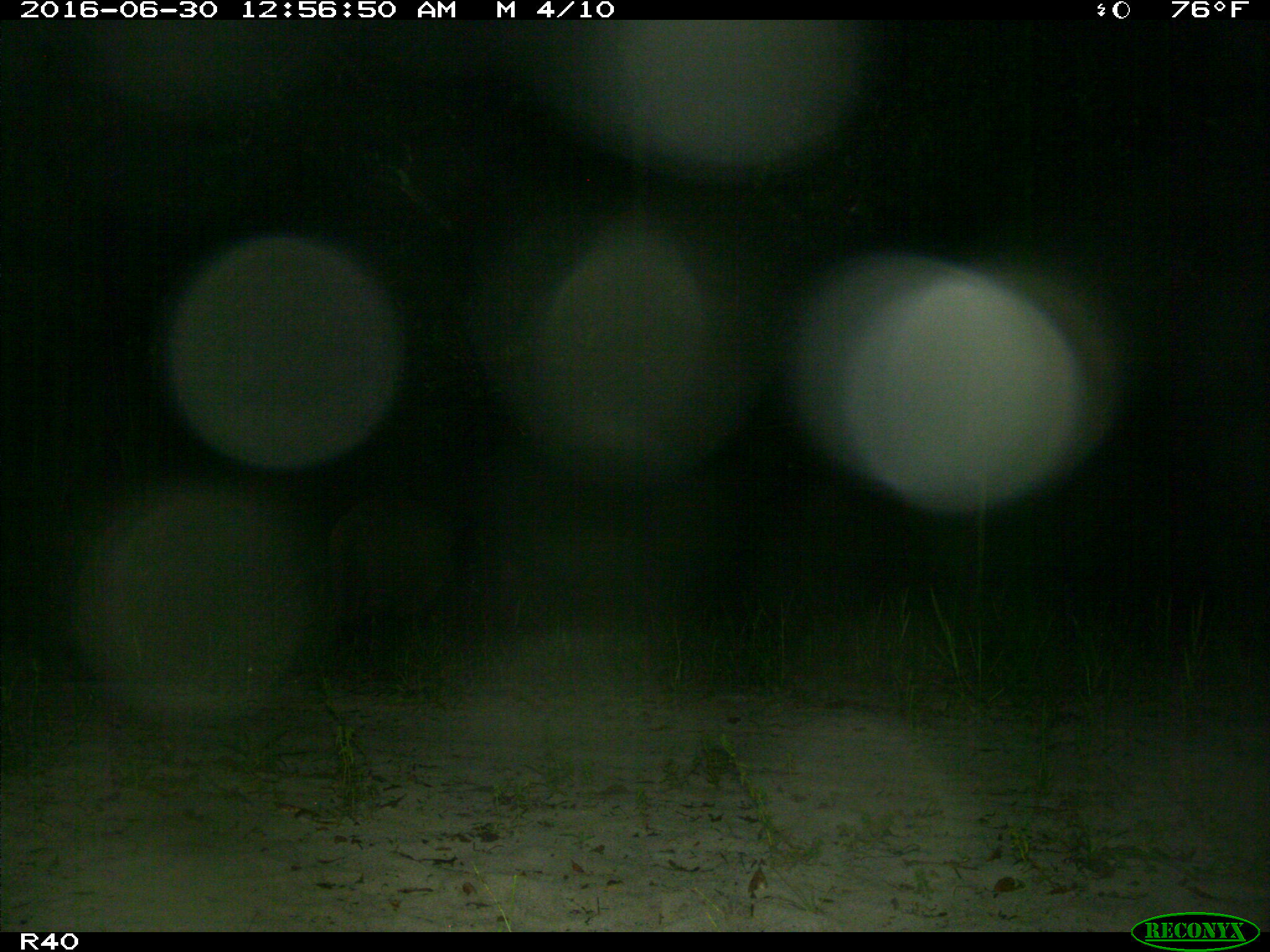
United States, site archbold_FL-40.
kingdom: Animalia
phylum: Chordata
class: Mammalia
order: Artiodactyla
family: Suidae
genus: Sus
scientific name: Sus scrofa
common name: wild boar